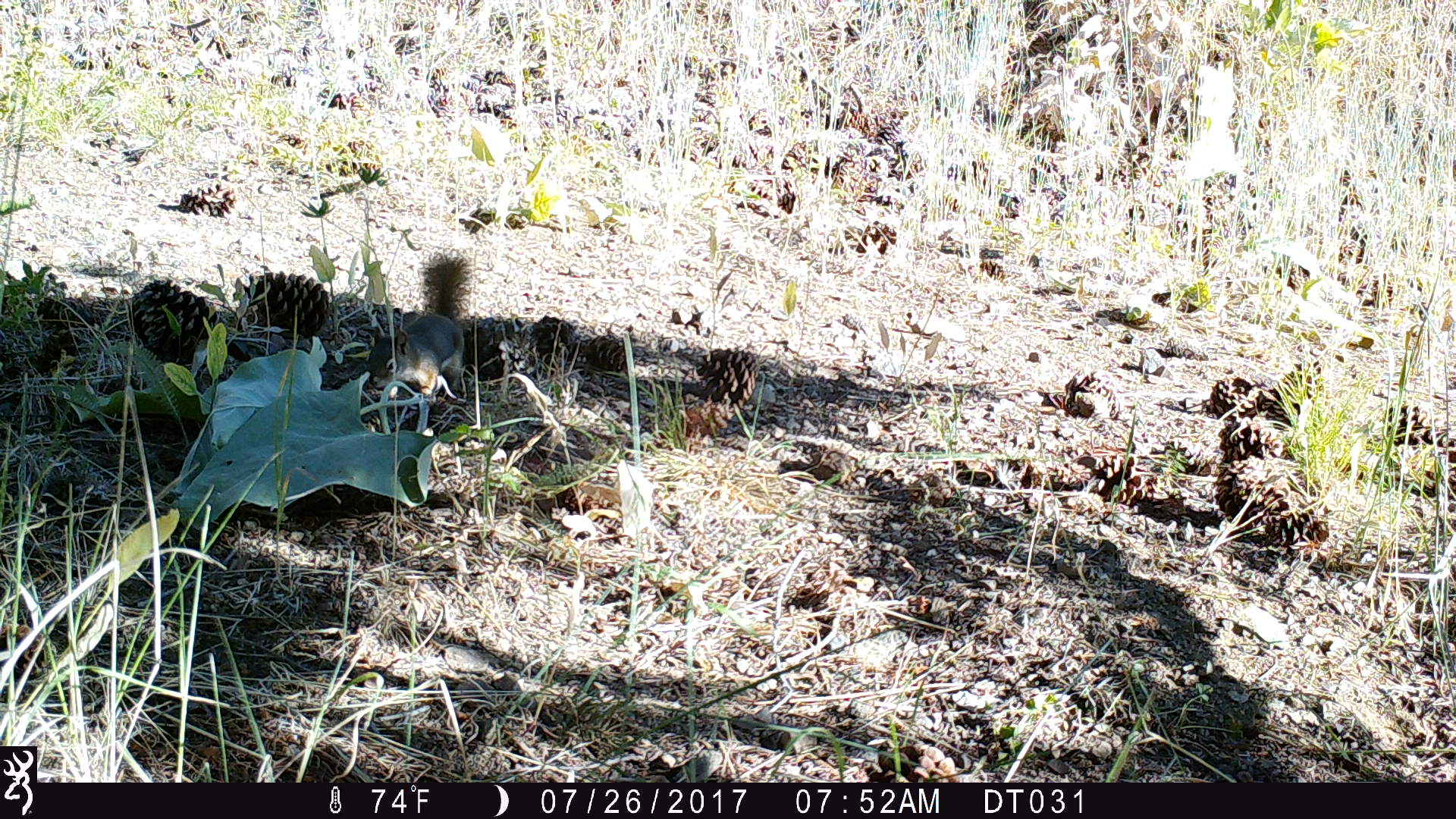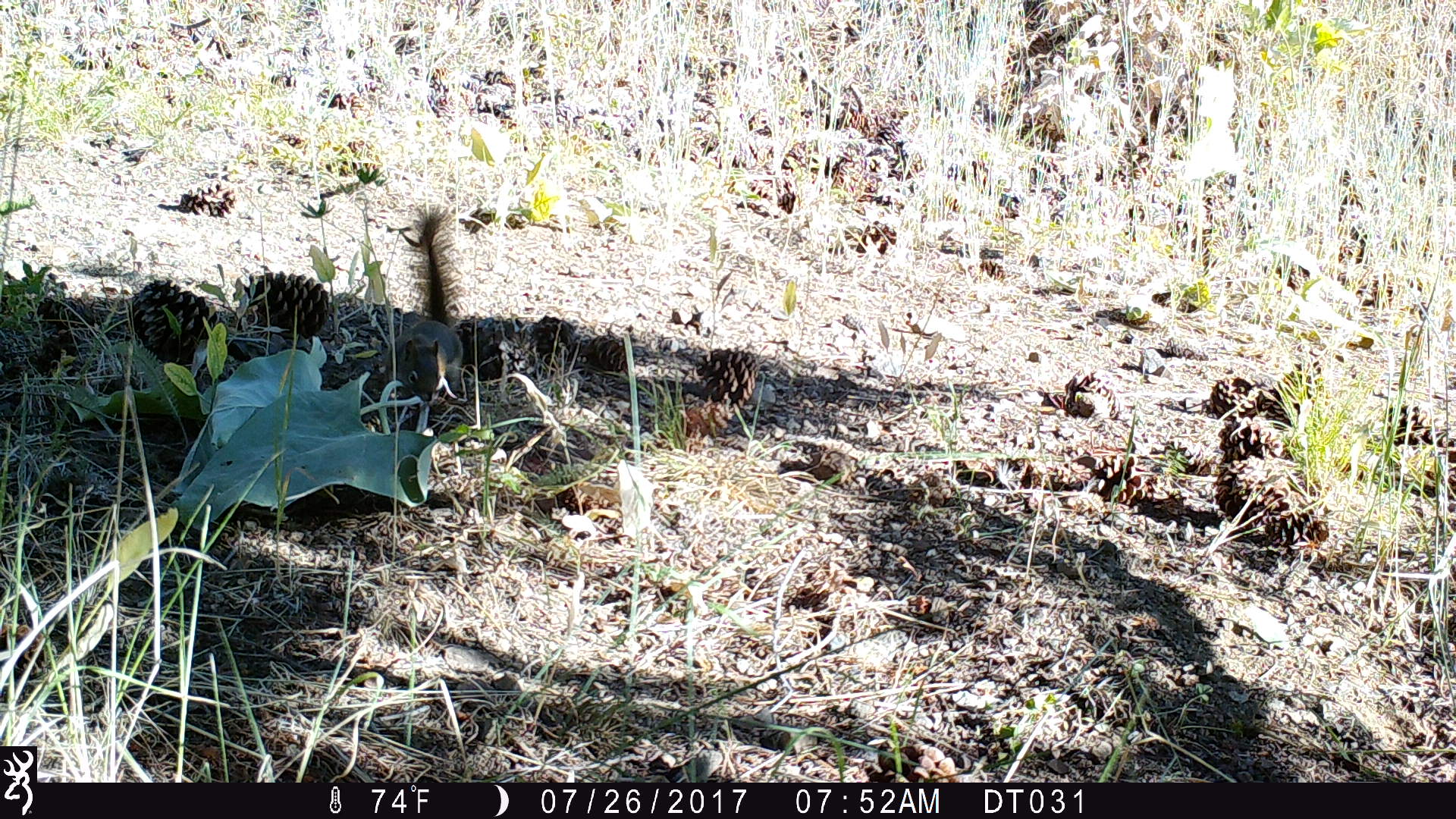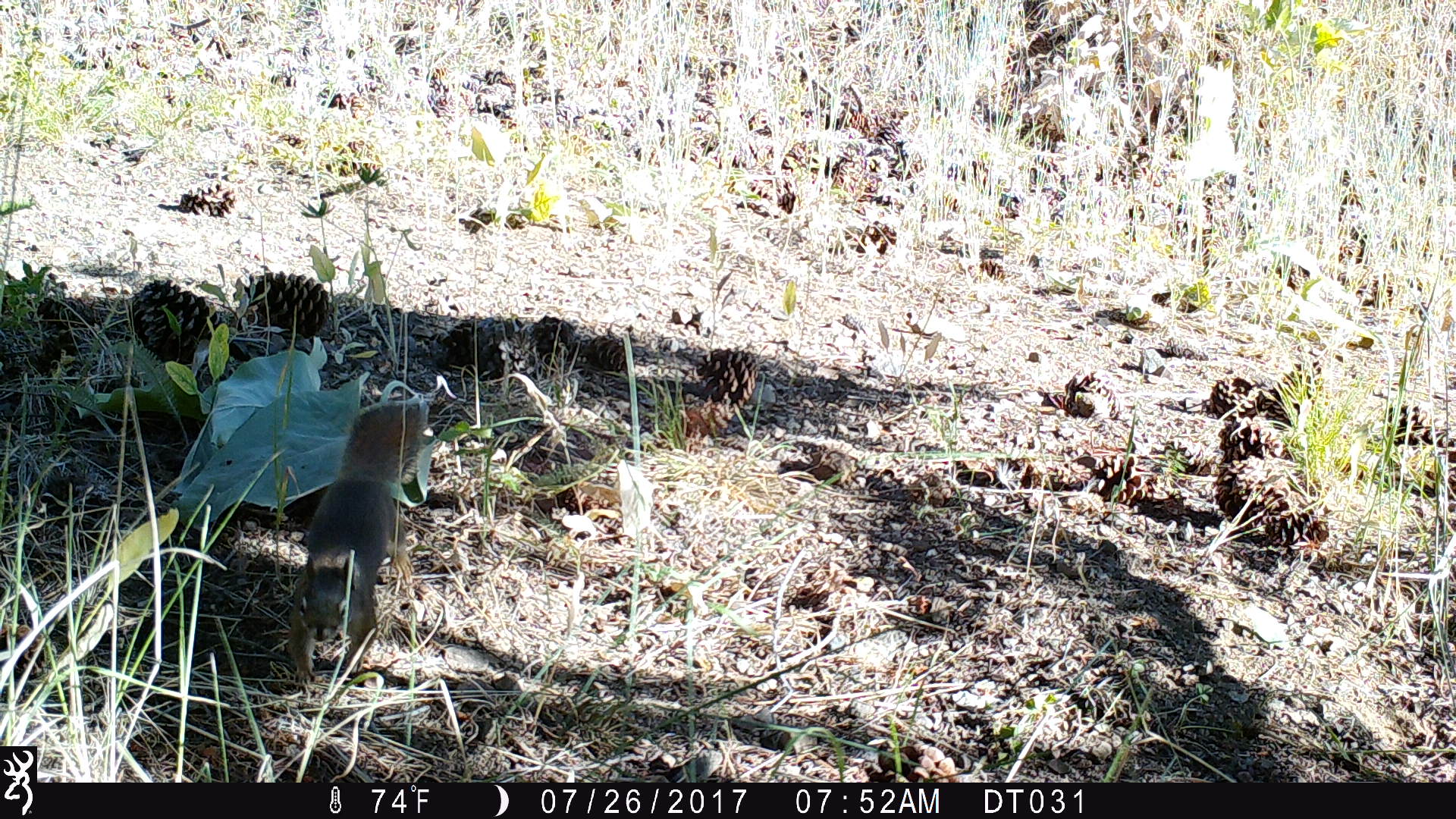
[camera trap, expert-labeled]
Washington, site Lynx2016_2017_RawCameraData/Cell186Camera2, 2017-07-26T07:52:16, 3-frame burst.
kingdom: Animalia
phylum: Chordata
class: Mammalia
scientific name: Mammalia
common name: small mammal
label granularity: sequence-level